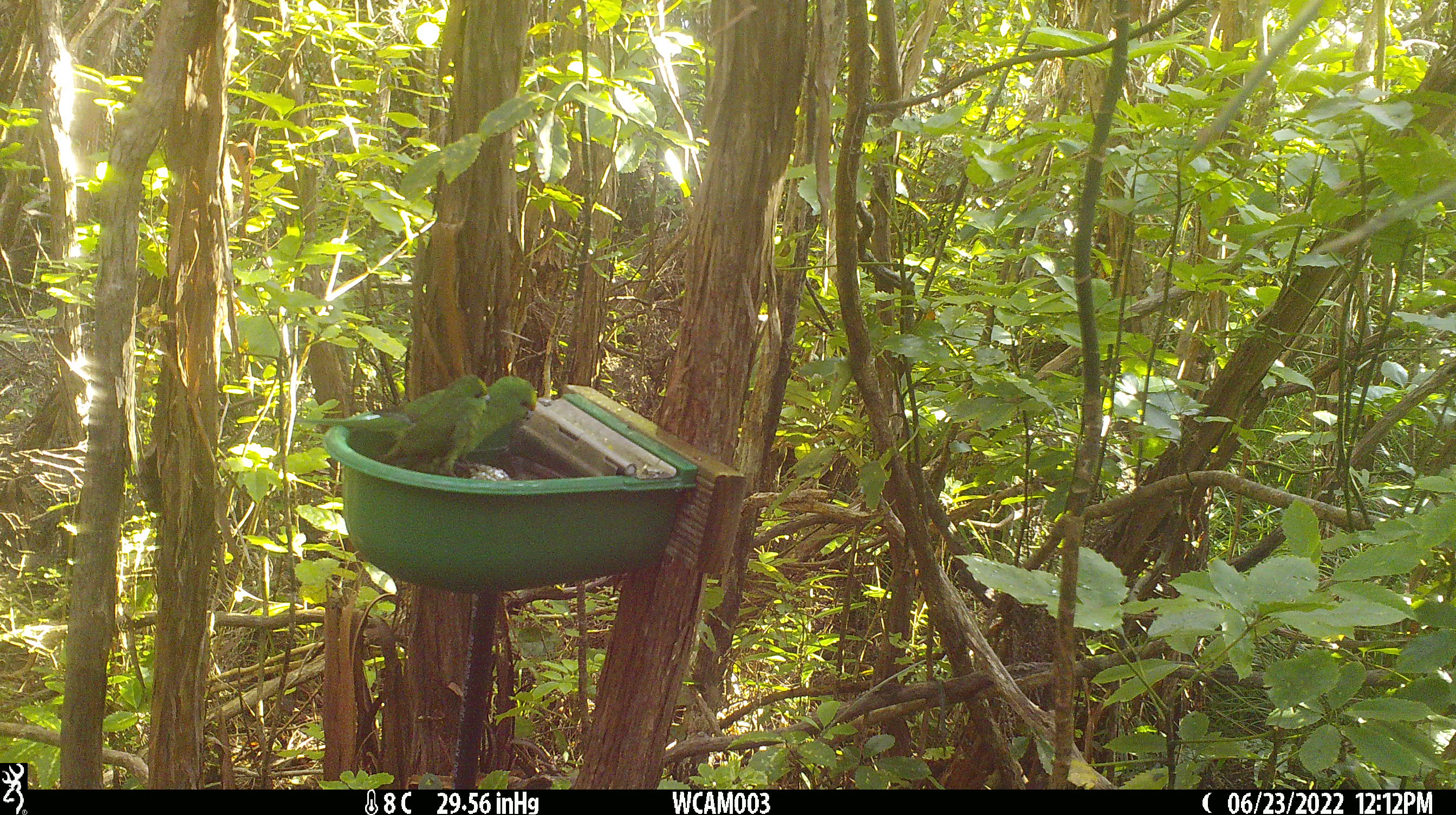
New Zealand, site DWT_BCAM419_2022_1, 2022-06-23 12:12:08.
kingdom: Animalia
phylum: Chordata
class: Aves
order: Psittaciformes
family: Psittaculidae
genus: Cyanoramphus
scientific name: Cyanoramphus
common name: parakeet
Parakeet (Cyanoramphus).